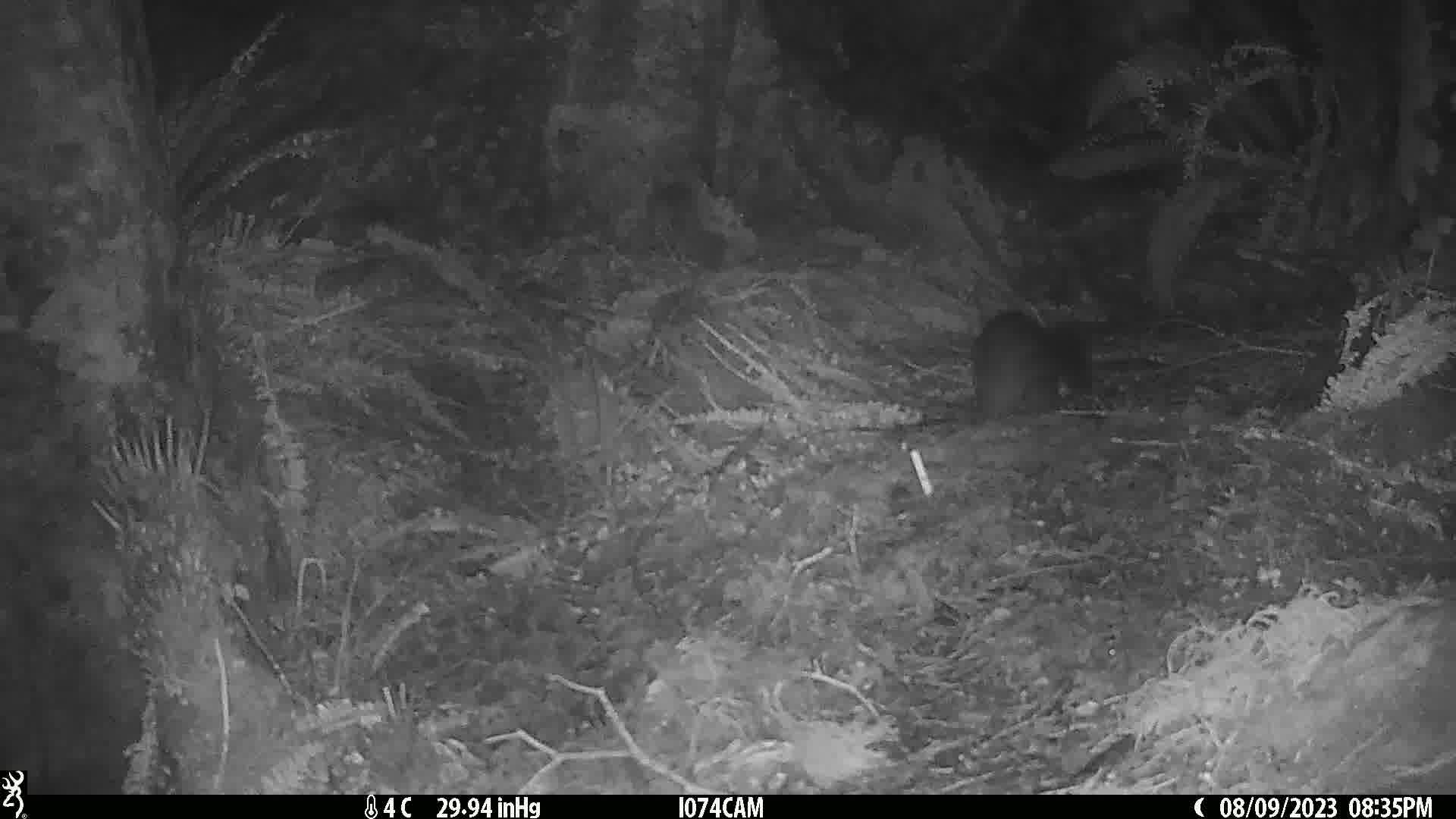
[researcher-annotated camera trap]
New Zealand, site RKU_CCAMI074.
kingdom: Animalia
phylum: Chordata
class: Mammalia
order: Diprotodontia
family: Phalangeridae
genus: Trichosurus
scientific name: Trichosurus vulpecula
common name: common brushtail possum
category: possum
Possum (common brushtail possum) (Trichosurus vulpecula).